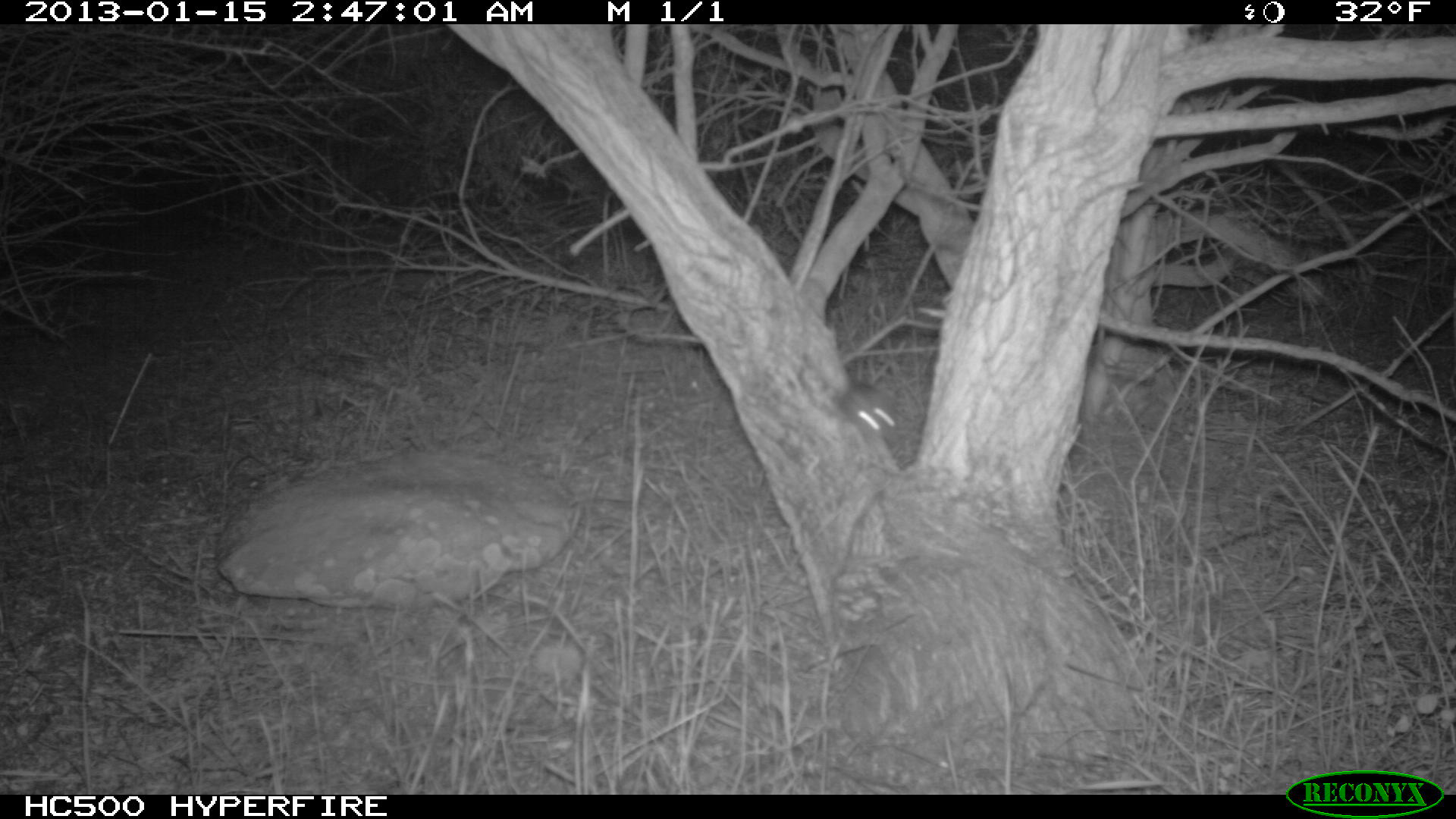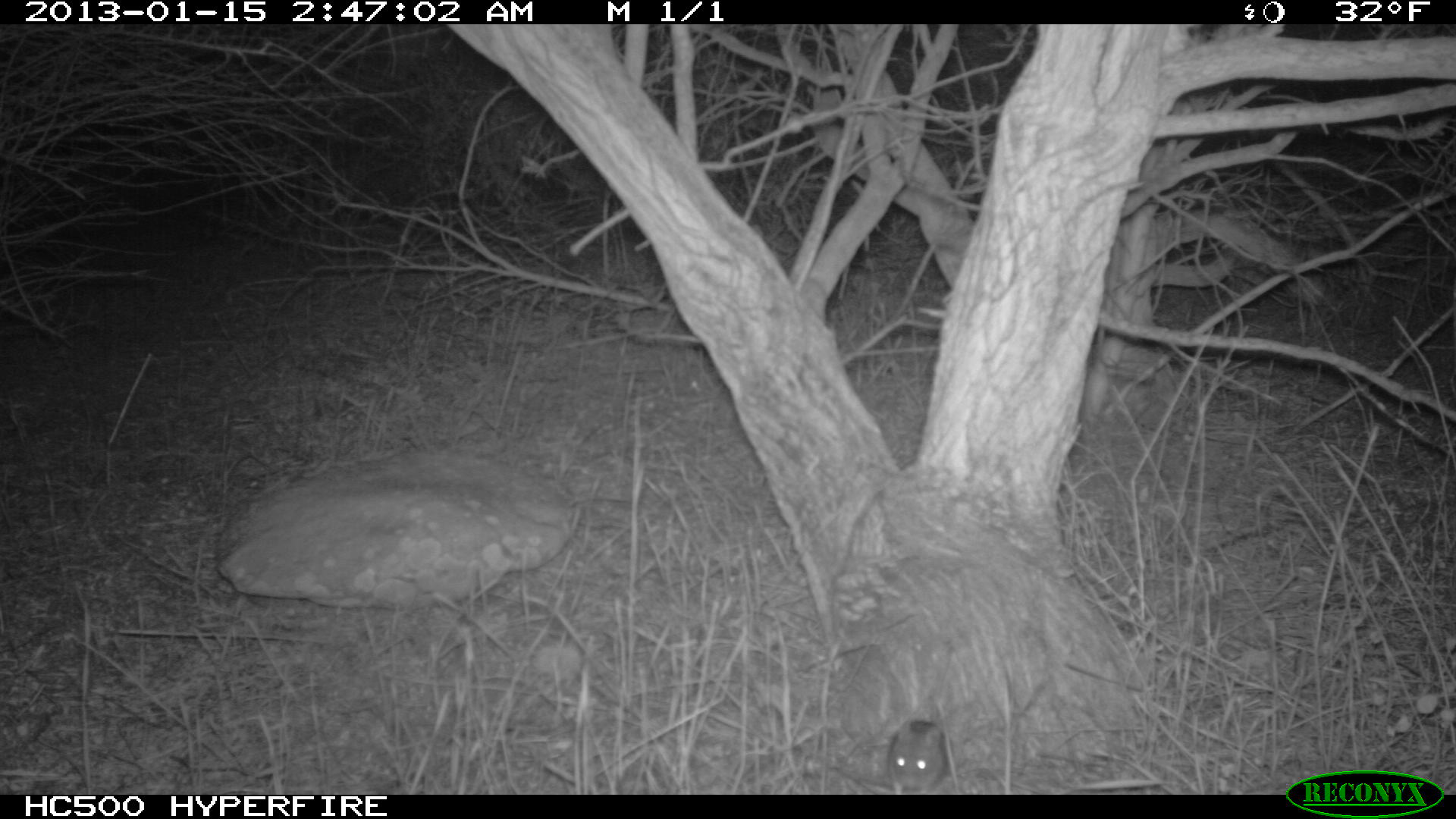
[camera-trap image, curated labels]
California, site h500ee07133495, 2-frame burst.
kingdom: Animalia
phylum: Chordata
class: Mammalia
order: Rodentia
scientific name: Rodentia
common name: rodent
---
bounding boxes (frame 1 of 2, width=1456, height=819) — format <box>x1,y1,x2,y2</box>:
rodent: <box>837,381,896,431</box>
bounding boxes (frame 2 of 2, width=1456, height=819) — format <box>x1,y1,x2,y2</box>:
rodent: <box>888,719,949,793</box>